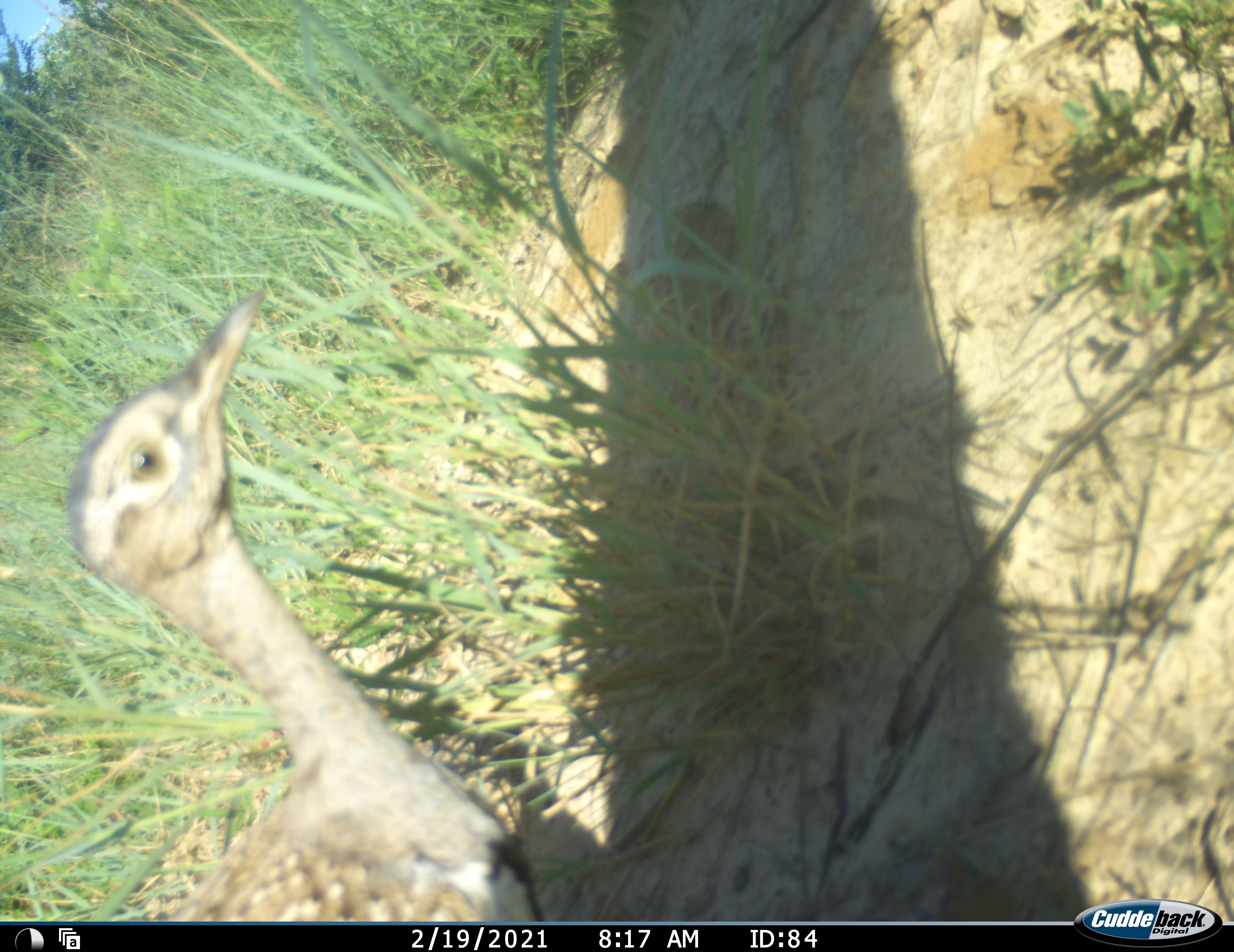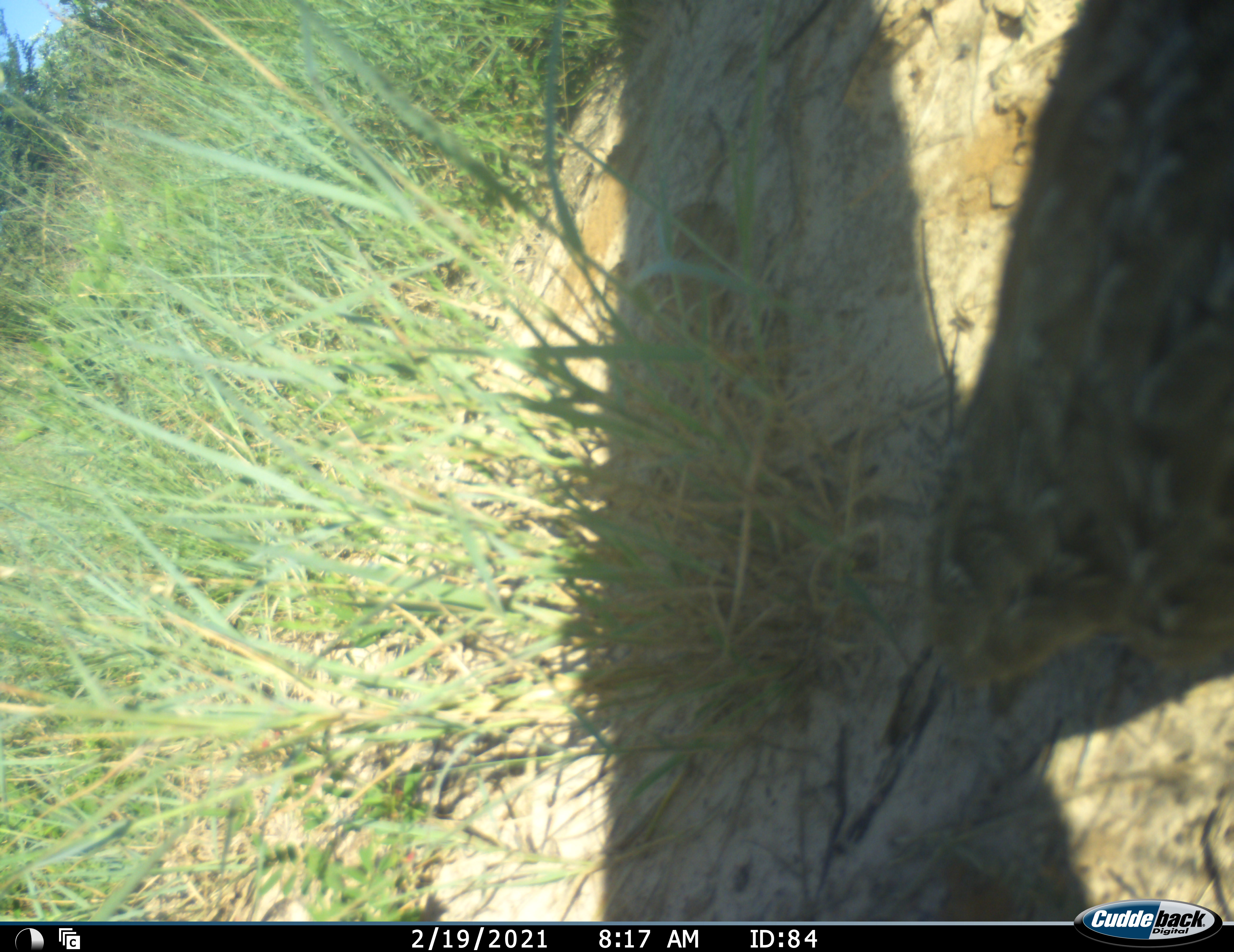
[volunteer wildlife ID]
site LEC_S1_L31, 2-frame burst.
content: unidentified animal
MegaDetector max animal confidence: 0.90